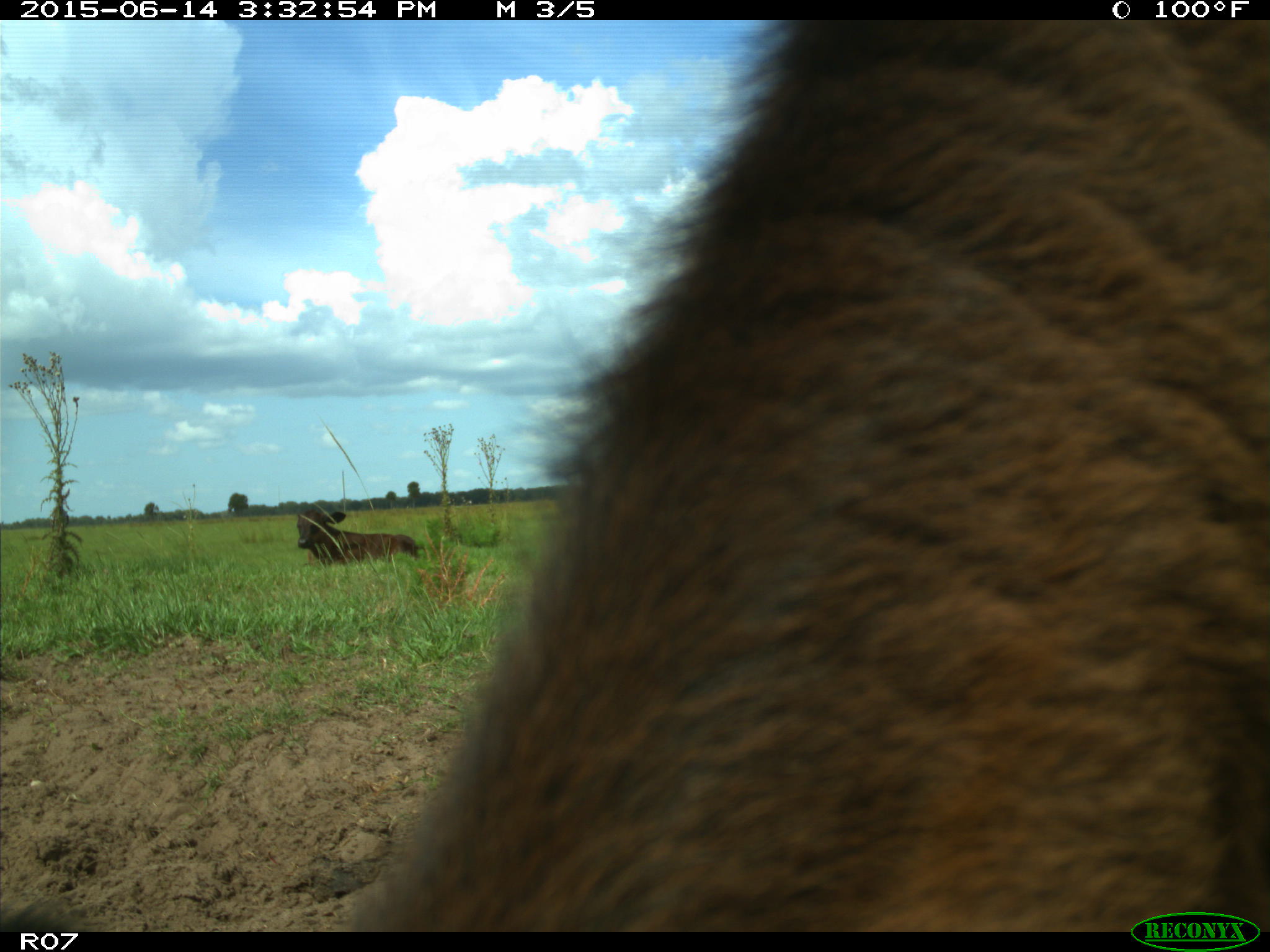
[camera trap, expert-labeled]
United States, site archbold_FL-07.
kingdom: Animalia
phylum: Chordata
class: Mammalia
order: Artiodactyla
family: Bovidae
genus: Bos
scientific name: Bos taurus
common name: domestic cow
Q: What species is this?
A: Bos taurus (domestic cow).